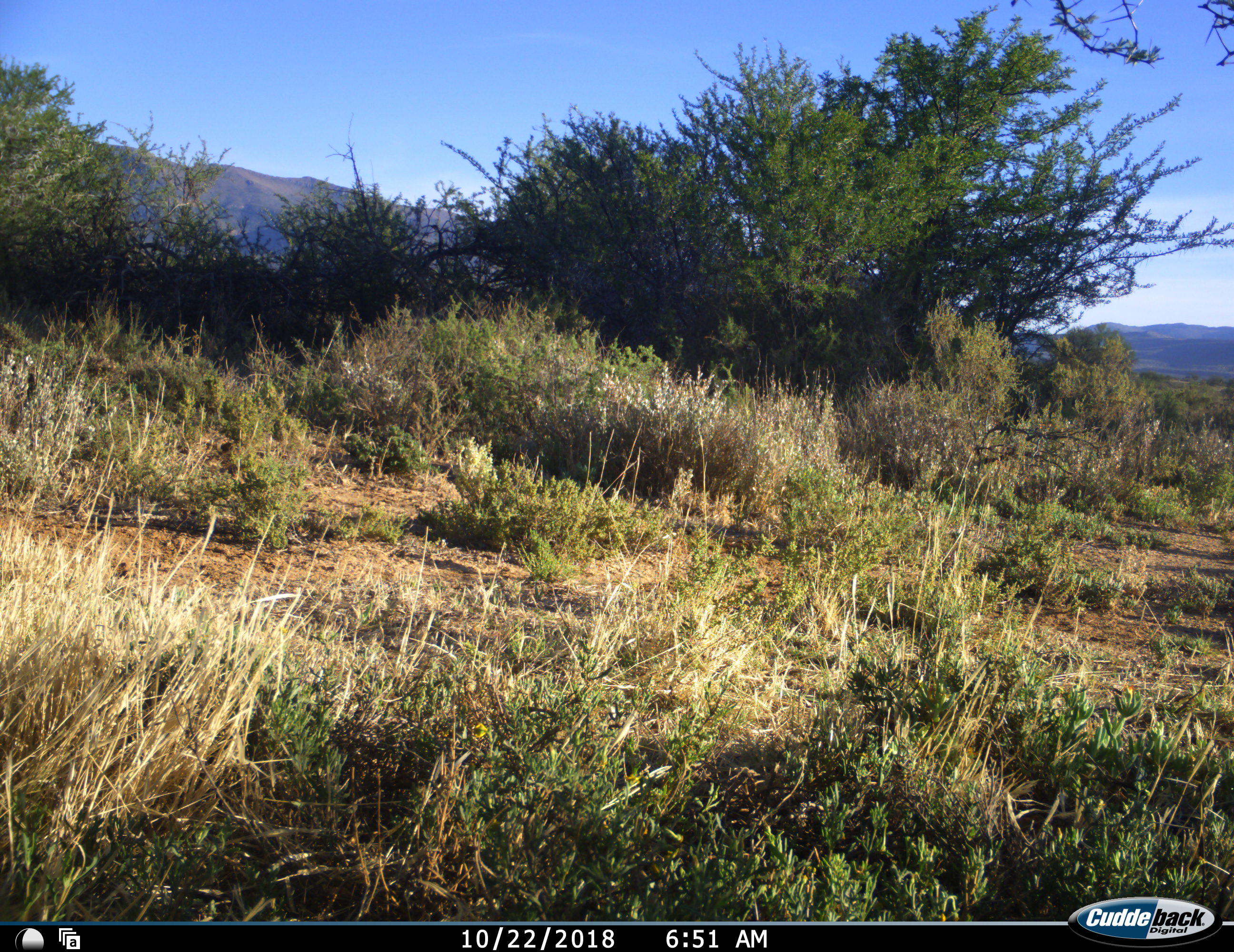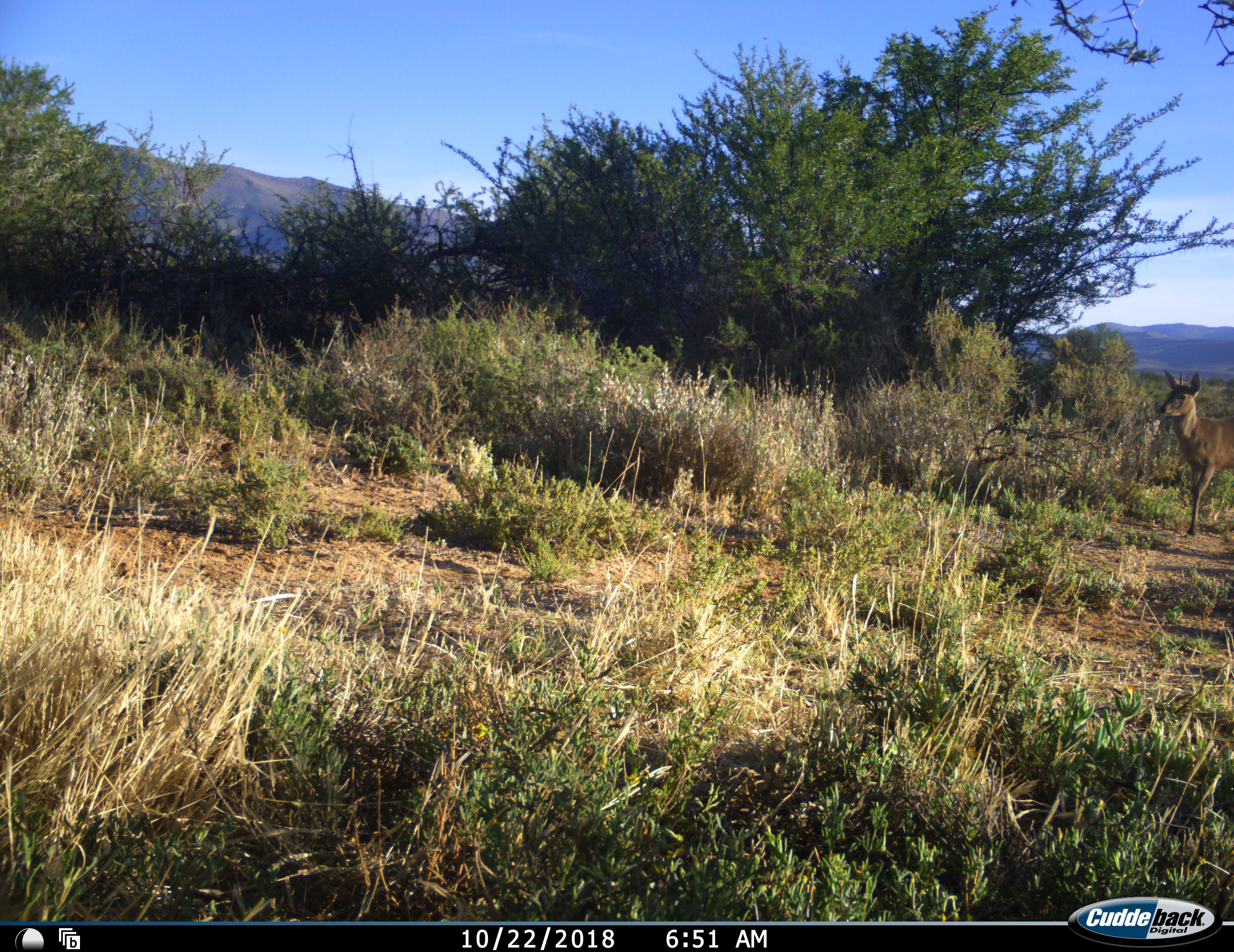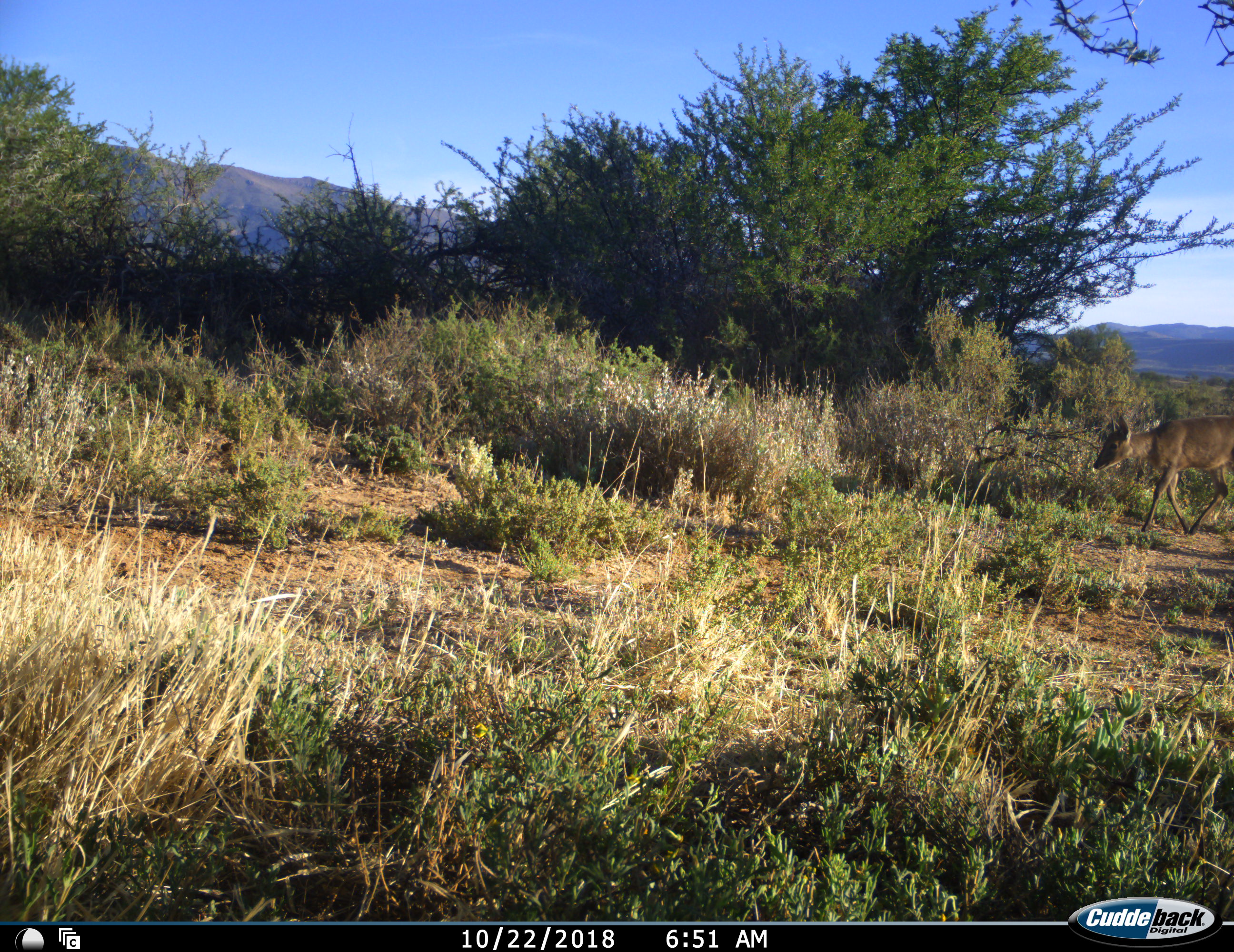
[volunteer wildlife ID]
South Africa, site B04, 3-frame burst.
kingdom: Animalia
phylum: Chordata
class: Mammalia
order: Artiodactyla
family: Bovidae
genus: Sylvicapra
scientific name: Sylvicapra grimmia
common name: common grey duiker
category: duikercommongrey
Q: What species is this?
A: Duikercommongrey (common grey duiker) (Sylvicapra grimmia).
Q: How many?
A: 1.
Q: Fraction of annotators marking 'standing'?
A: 11%.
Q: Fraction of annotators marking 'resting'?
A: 0%.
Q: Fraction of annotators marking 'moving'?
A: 100%.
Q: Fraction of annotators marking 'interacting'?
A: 0%.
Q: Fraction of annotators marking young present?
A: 0%.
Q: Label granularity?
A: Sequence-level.